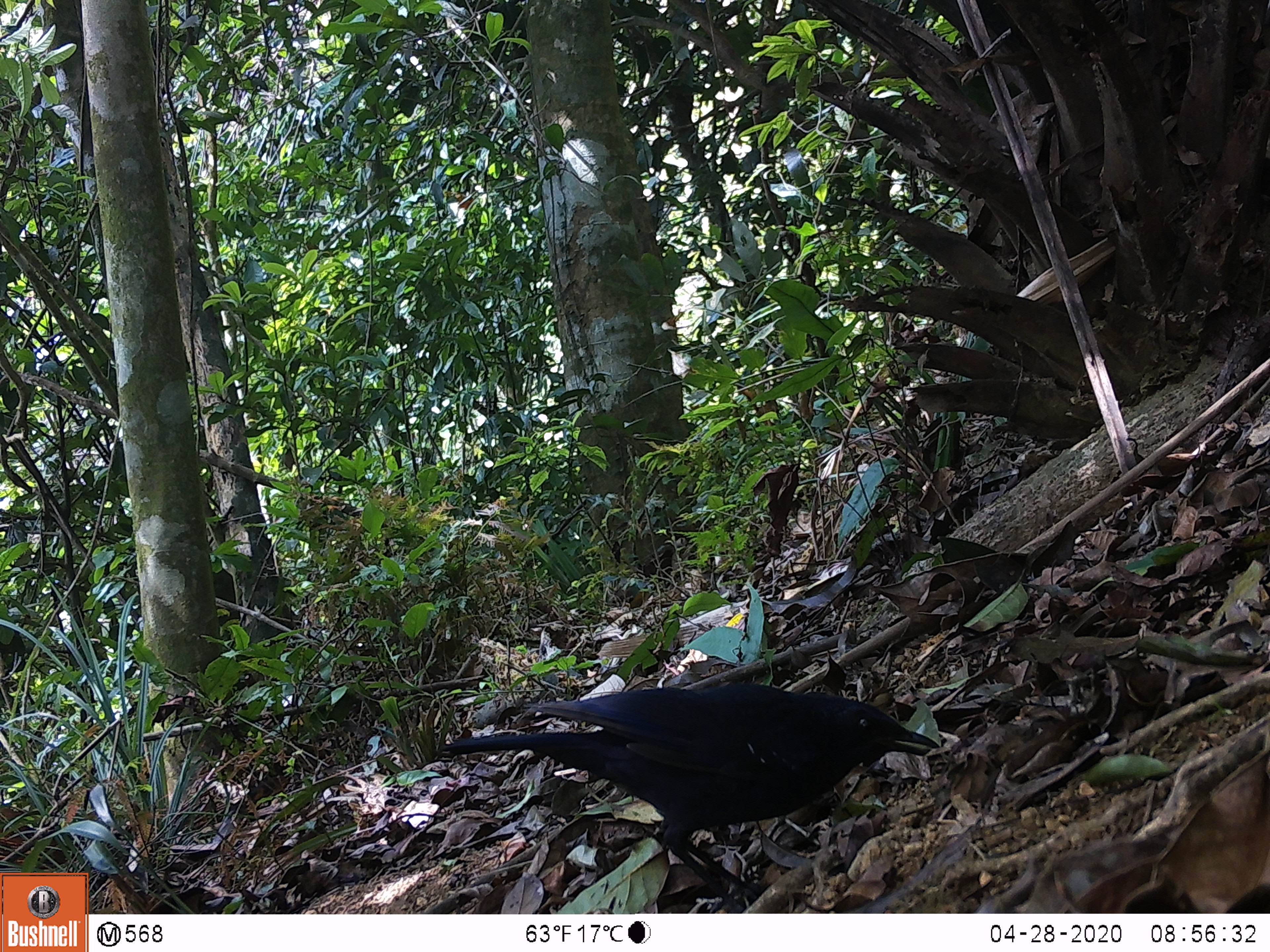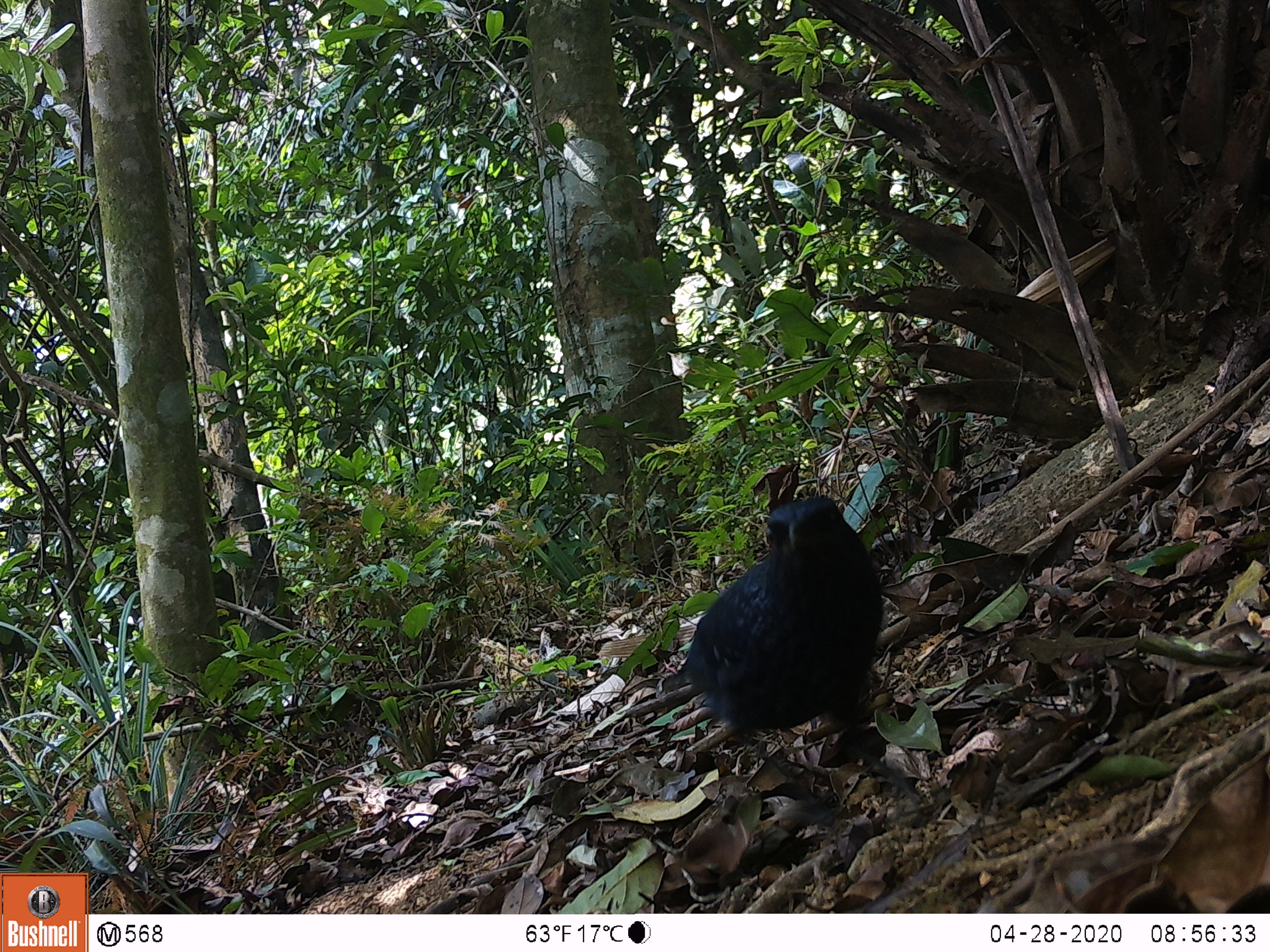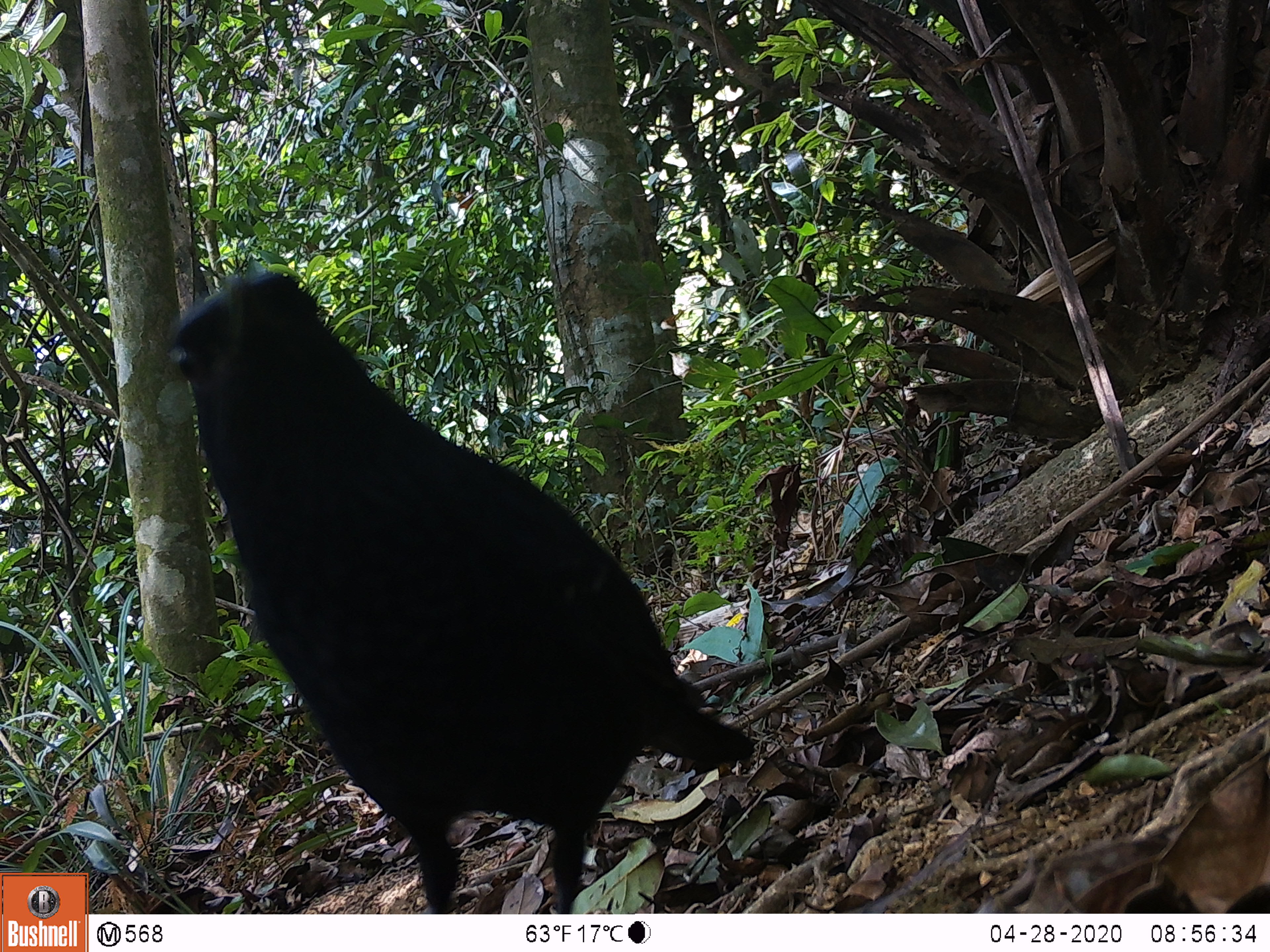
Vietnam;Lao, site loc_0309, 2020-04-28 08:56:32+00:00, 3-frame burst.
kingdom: Animalia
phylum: Chordata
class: Aves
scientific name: Aves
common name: bird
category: unidentified bird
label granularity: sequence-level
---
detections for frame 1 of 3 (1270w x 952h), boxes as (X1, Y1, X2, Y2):
unidentified bird: (439, 682, 940, 914)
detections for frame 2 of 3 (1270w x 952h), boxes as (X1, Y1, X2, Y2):
unidentified bird: (665, 495, 924, 827)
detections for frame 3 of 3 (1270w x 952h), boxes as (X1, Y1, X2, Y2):
unidentified bird: (166, 265, 751, 914)